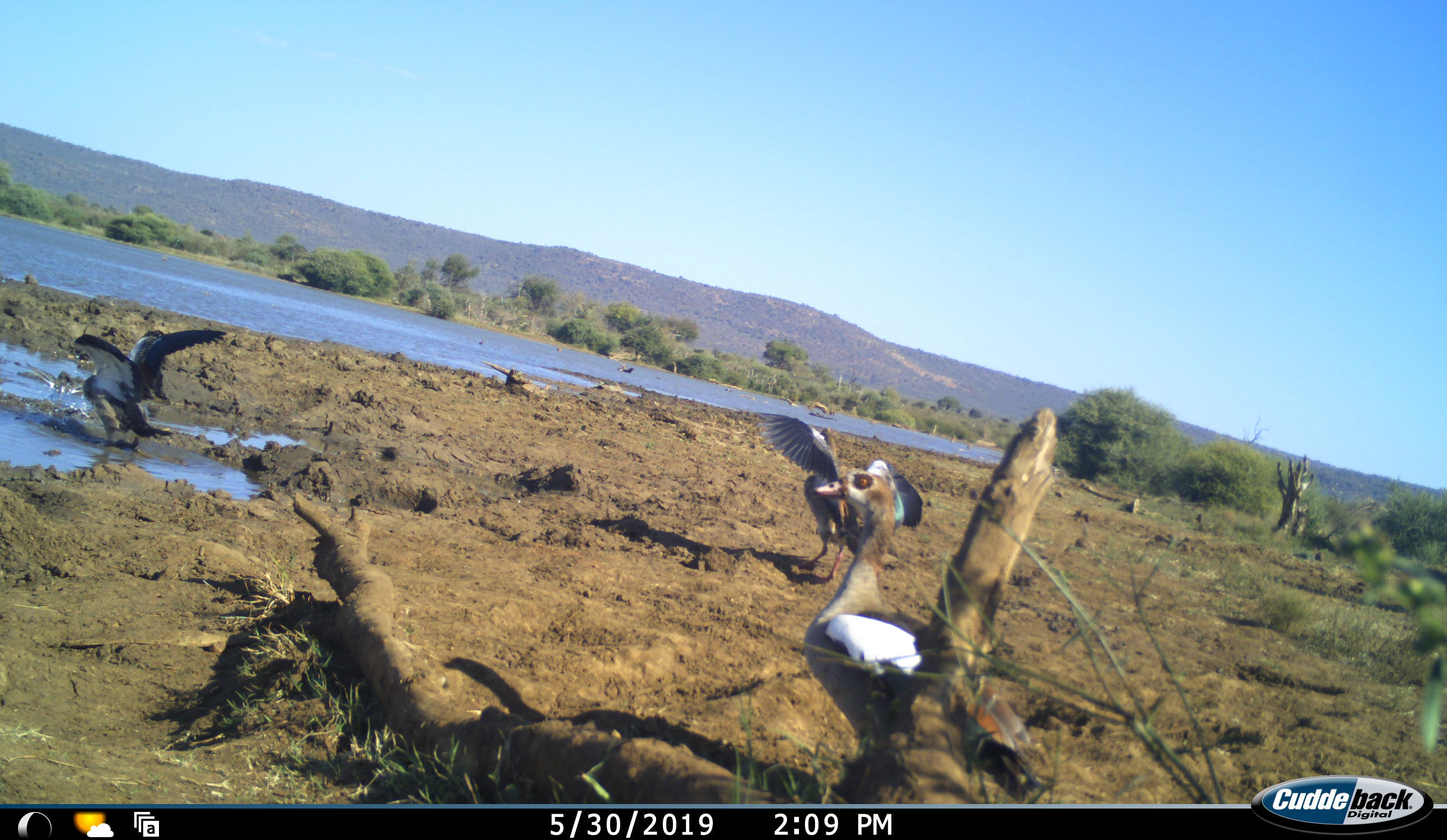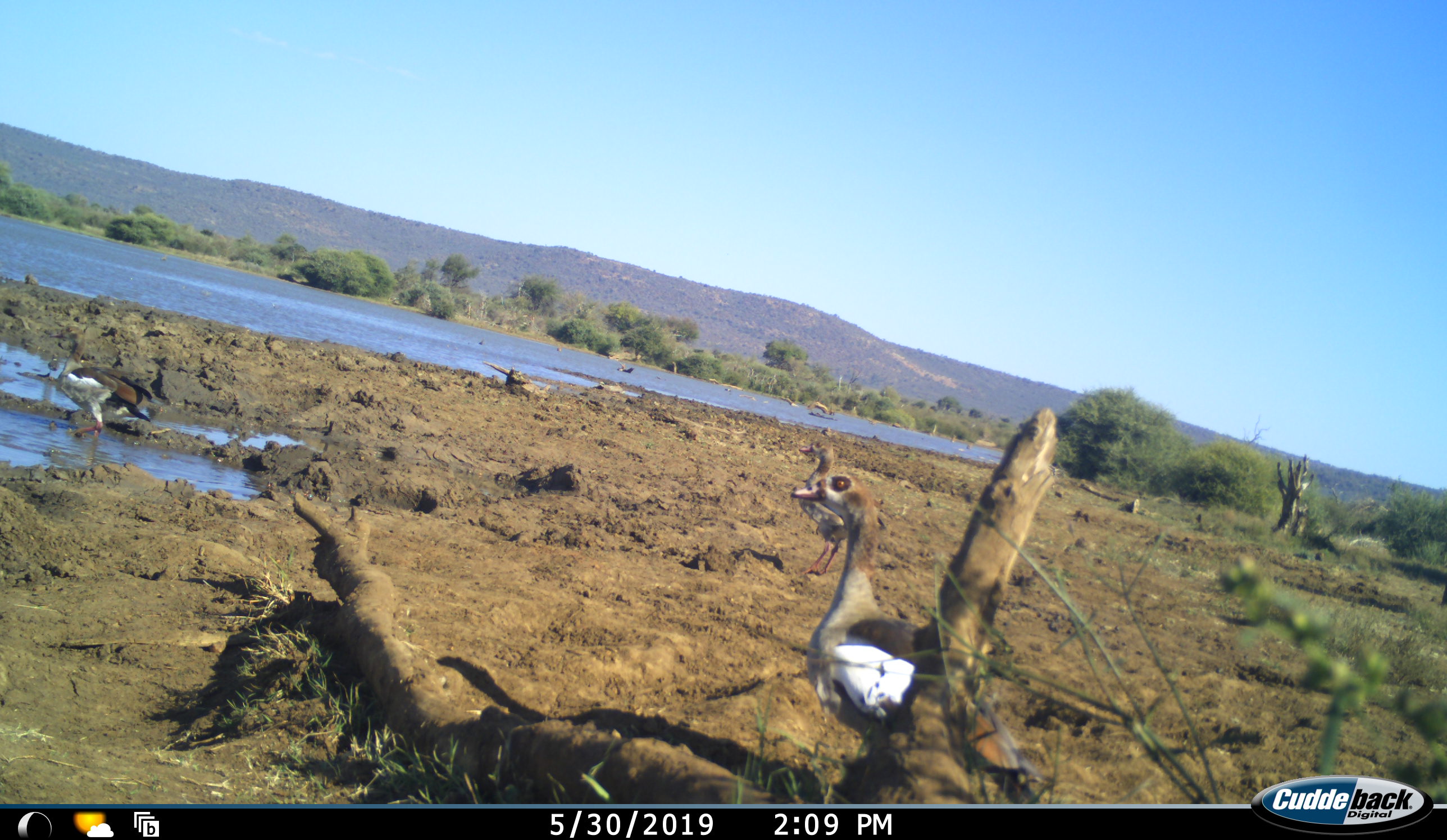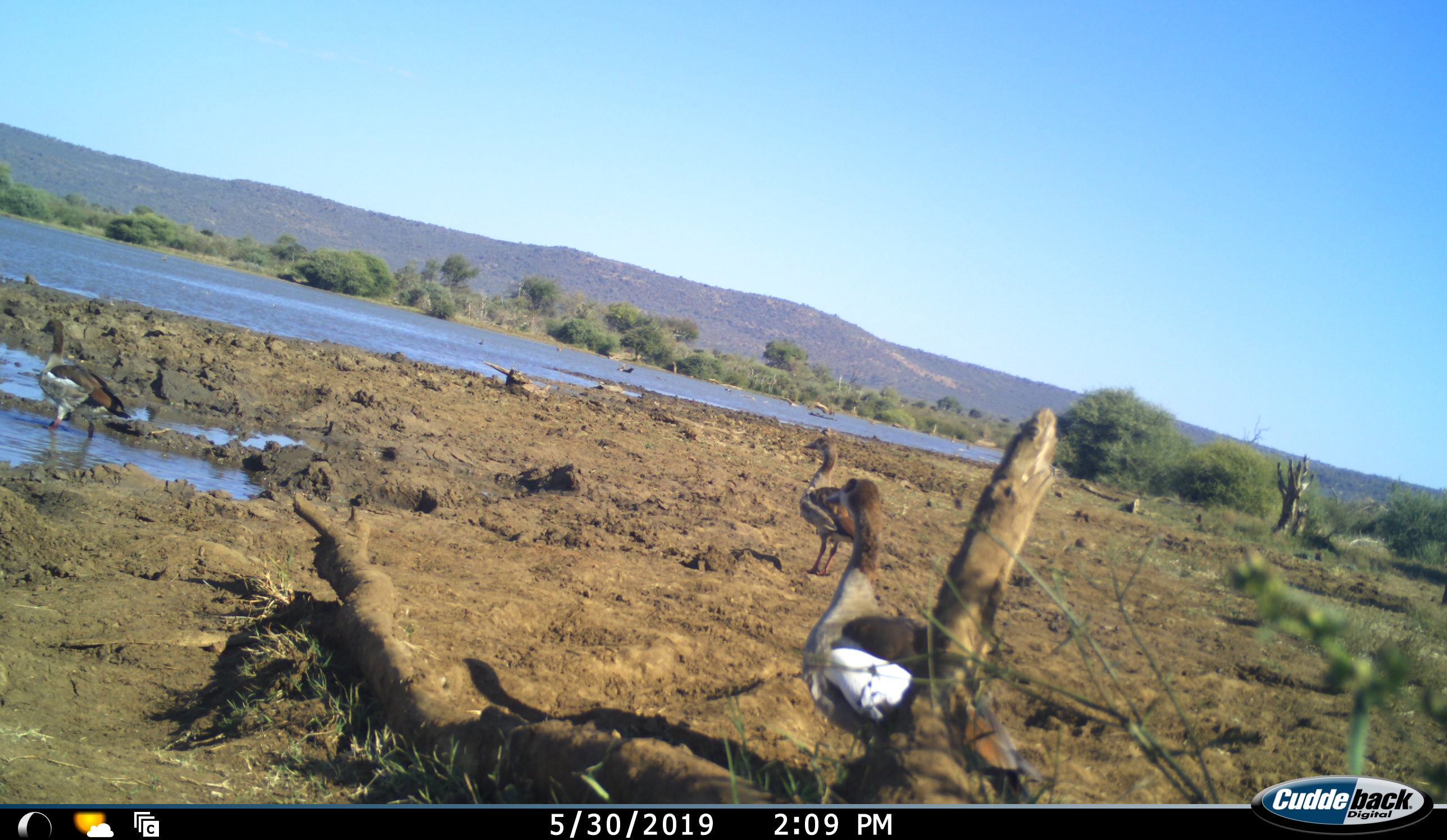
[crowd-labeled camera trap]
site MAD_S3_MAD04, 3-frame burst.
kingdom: Animalia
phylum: Chordata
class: Aves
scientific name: Aves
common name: bird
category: birdother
Birdother (bird) (Aves), count 3. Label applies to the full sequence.